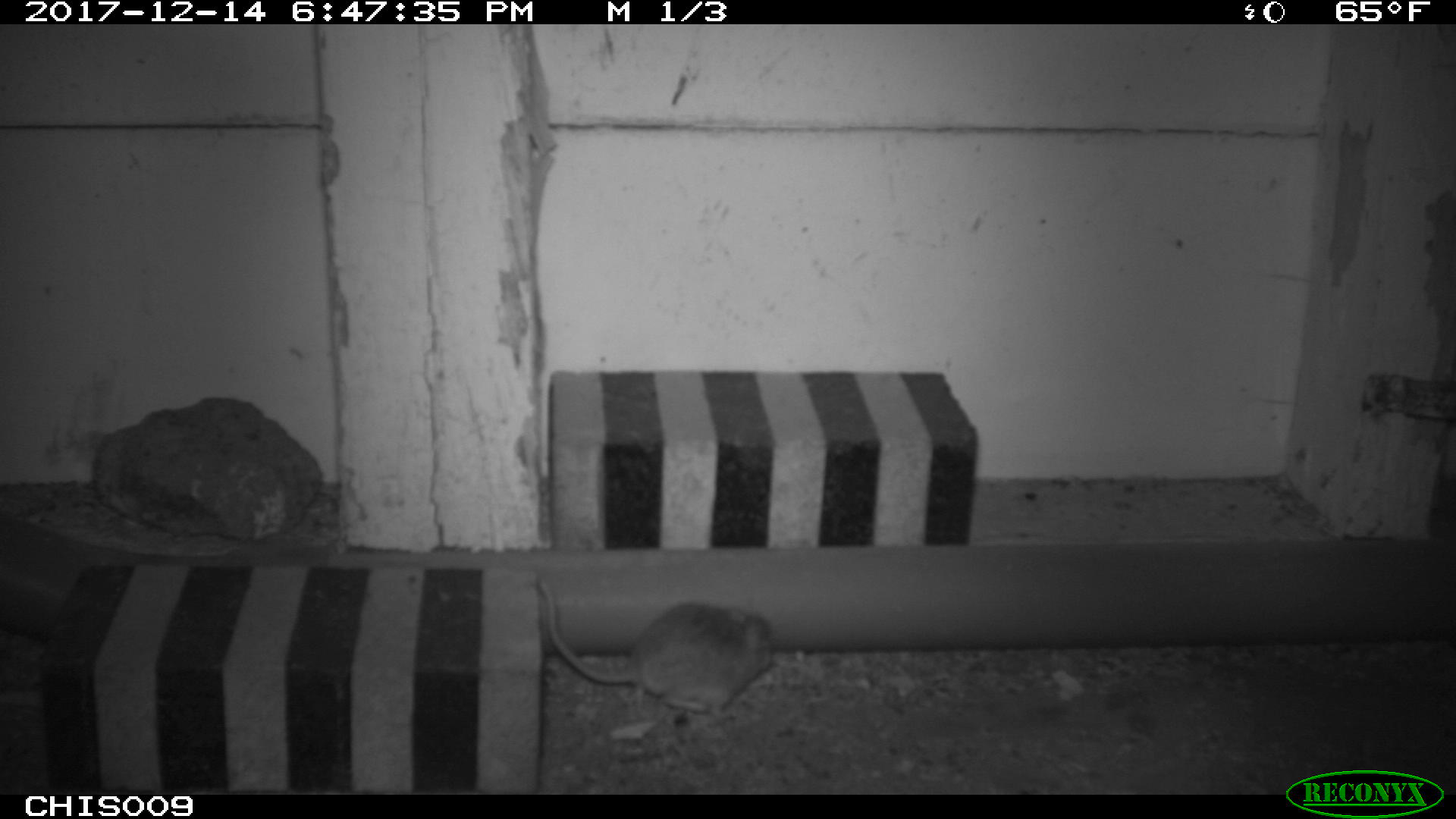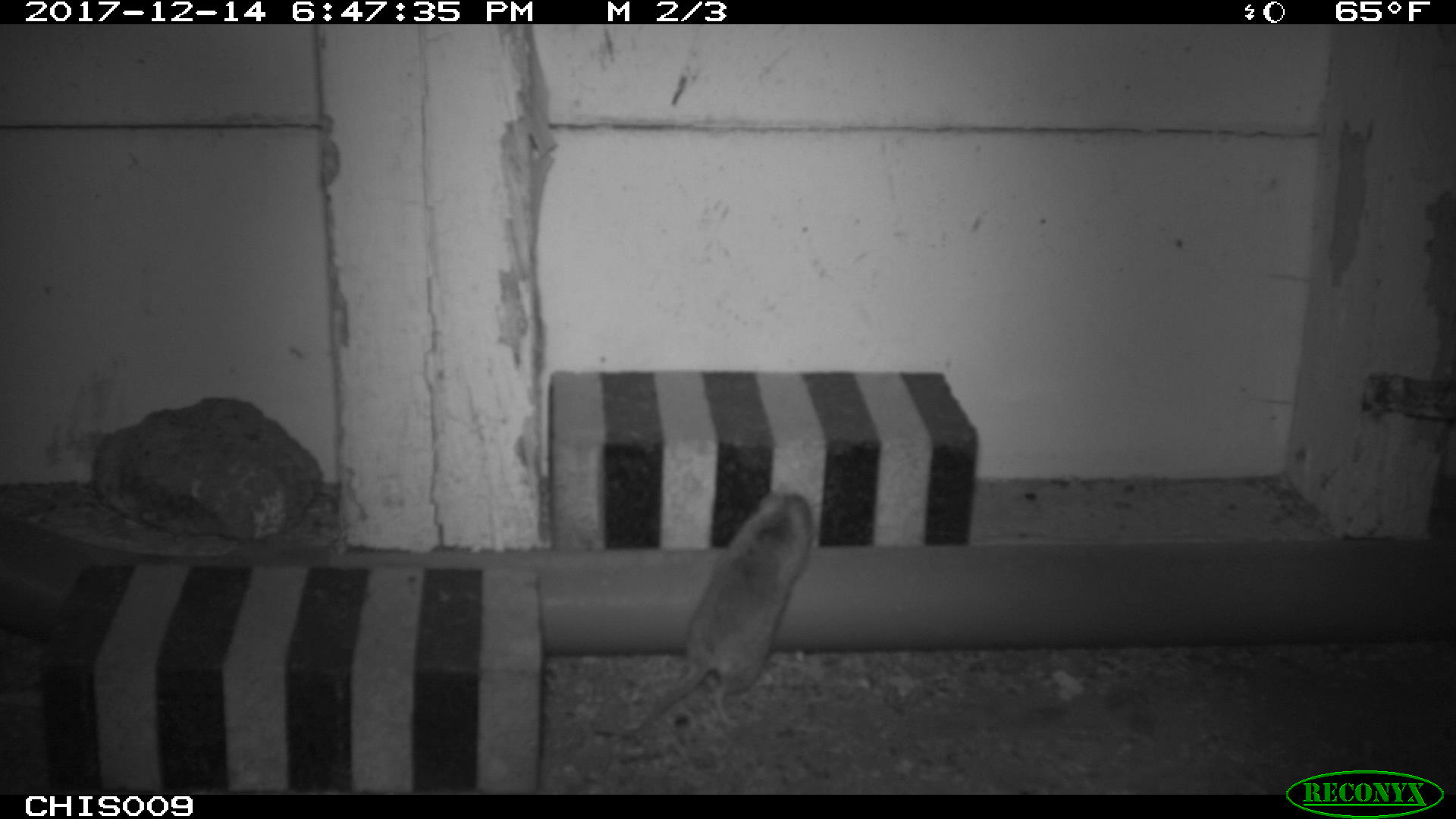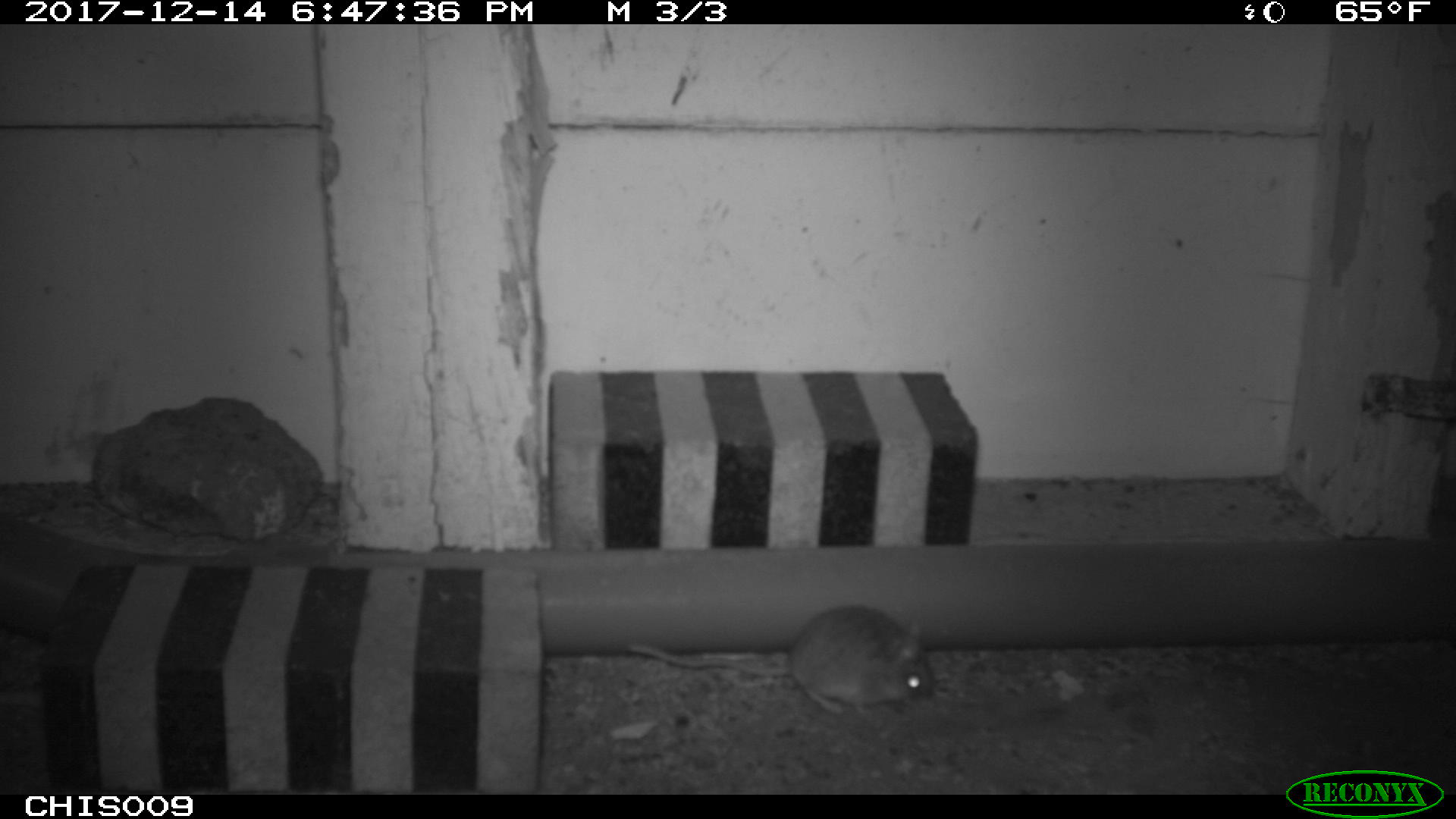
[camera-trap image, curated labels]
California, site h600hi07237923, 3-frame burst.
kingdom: Animalia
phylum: Chordata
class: Mammalia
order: Rodentia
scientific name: Rodentia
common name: rodent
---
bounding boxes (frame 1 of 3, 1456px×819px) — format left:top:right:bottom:
rodent: 535:582:774:717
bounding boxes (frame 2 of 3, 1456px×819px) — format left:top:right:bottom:
rodent: 594:493:814:734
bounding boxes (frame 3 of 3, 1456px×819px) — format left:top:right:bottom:
rodent: 626:604:938:716